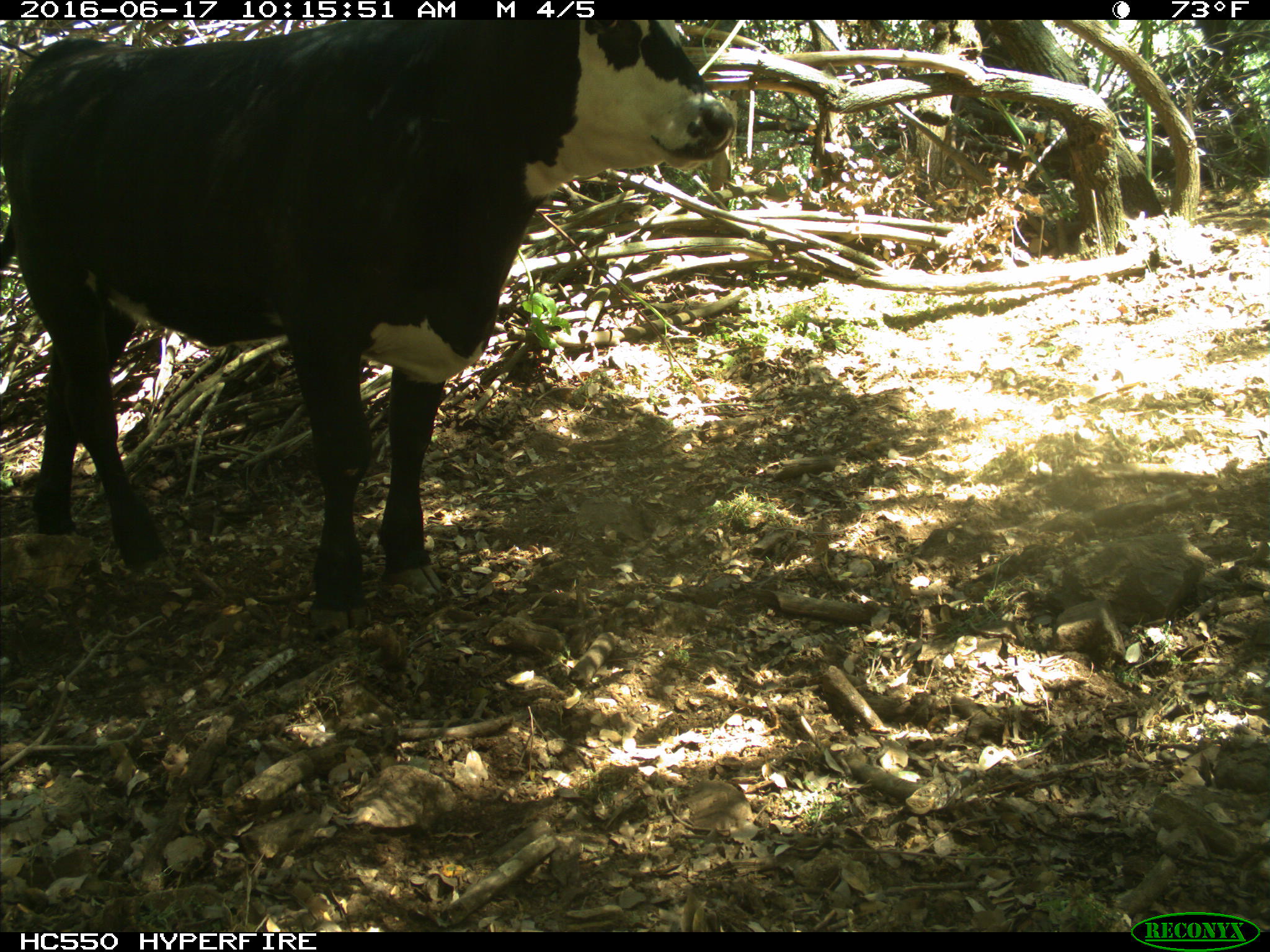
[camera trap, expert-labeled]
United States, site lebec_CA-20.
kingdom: Animalia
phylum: Chordata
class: Mammalia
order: Artiodactyla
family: Bovidae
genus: Bos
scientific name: Bos taurus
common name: domestic cow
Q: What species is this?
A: Bos taurus (domestic cow).